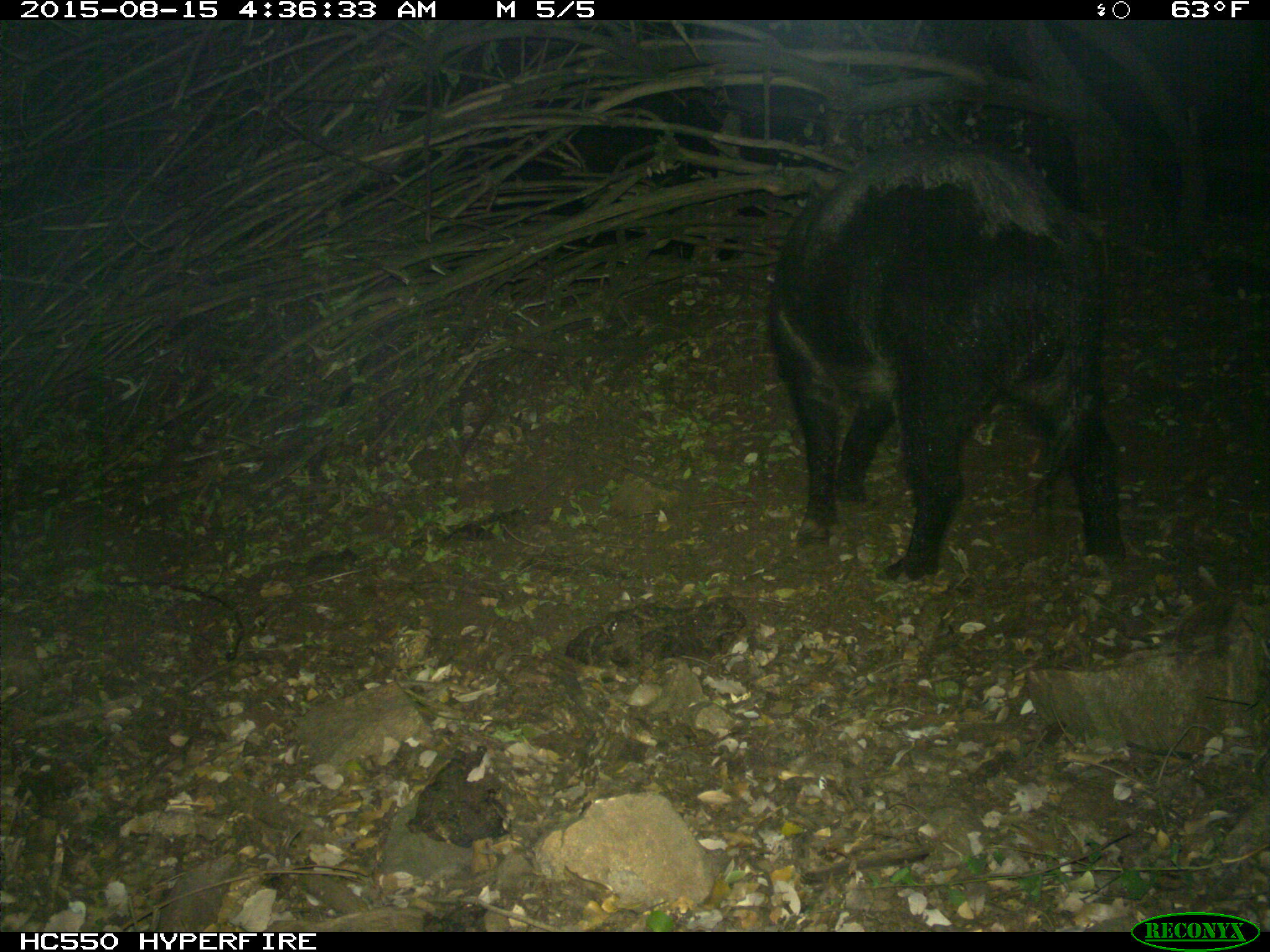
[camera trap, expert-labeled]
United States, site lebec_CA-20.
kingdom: Animalia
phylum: Chordata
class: Mammalia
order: Artiodactyla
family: Suidae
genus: Sus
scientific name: Sus scrofa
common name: wild boar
Sus scrofa (wild boar).